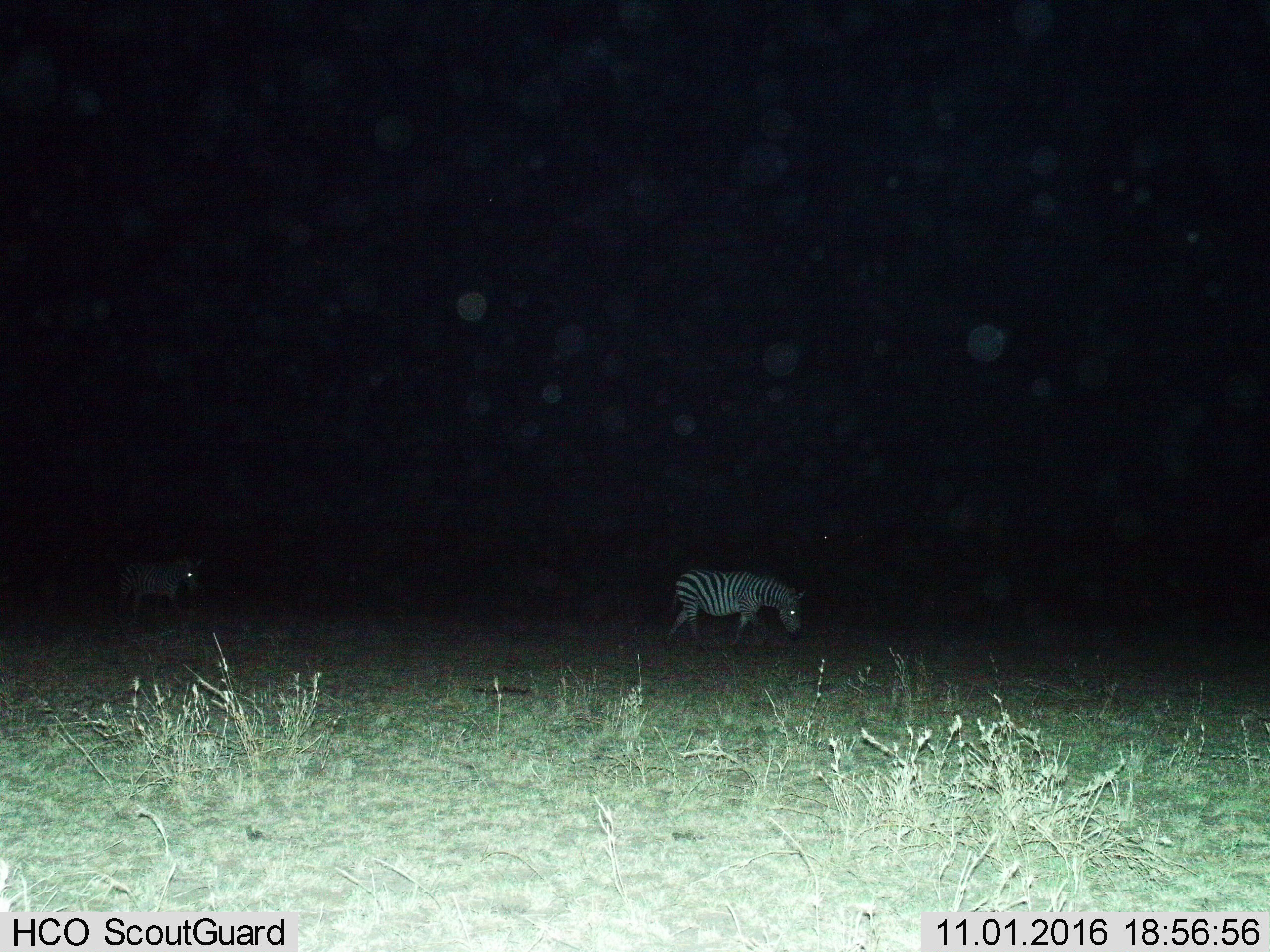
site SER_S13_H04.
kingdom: Animalia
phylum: Chordata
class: Mammalia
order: Perissodactyla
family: Equidae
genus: Equus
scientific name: Equus quagga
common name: plains zebra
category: zebraplains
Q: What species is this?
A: Zebraplains (plains zebra) (Equus quagga).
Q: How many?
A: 2.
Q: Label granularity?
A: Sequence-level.